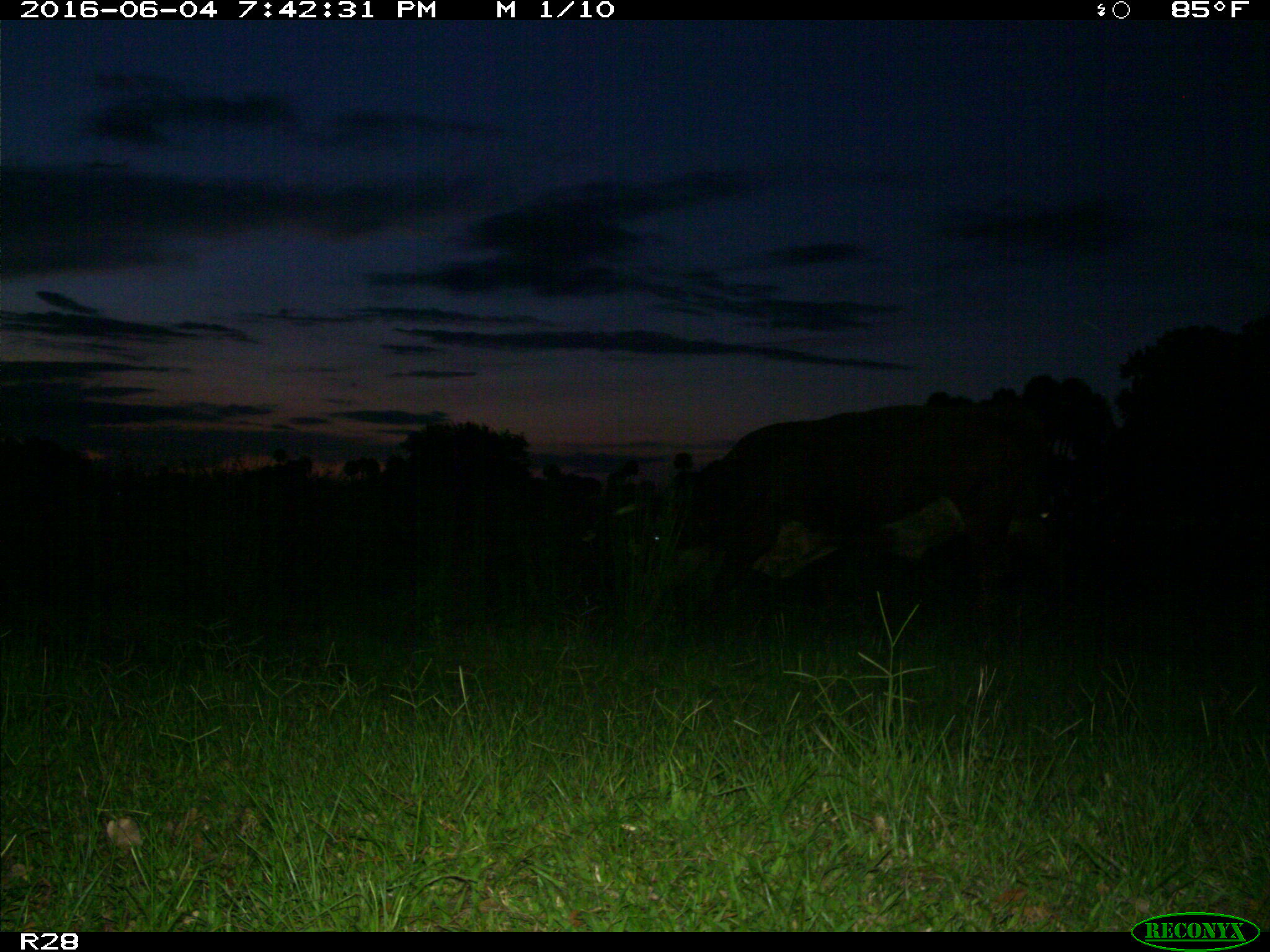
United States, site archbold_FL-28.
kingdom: Animalia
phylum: Chordata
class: Mammalia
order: Artiodactyla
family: Bovidae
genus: Bos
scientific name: Bos taurus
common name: domestic cow